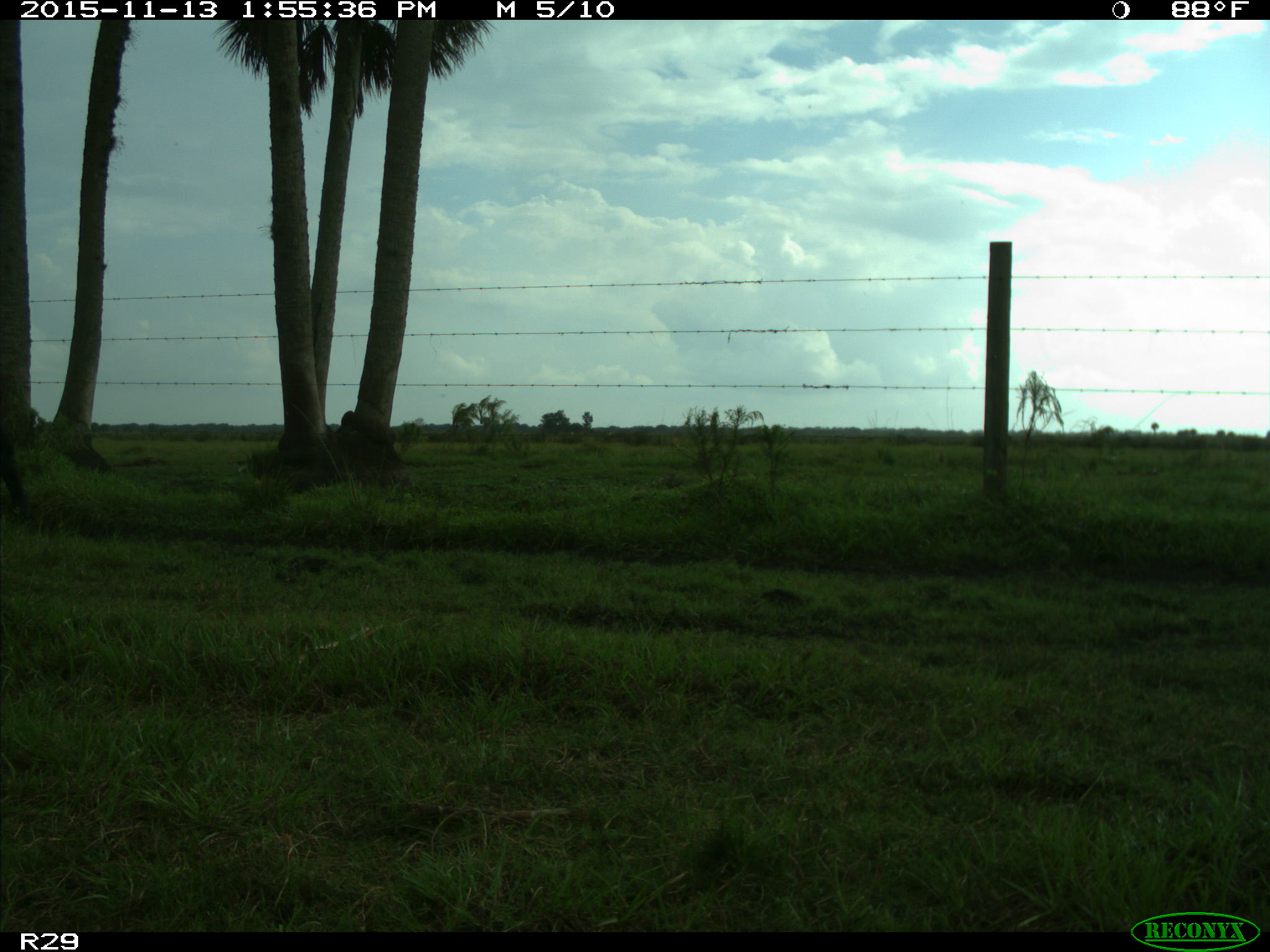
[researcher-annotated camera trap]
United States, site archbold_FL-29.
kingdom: Animalia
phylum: Chordata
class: Mammalia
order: Artiodactyla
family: Bovidae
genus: Bos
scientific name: Bos taurus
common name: domestic cow